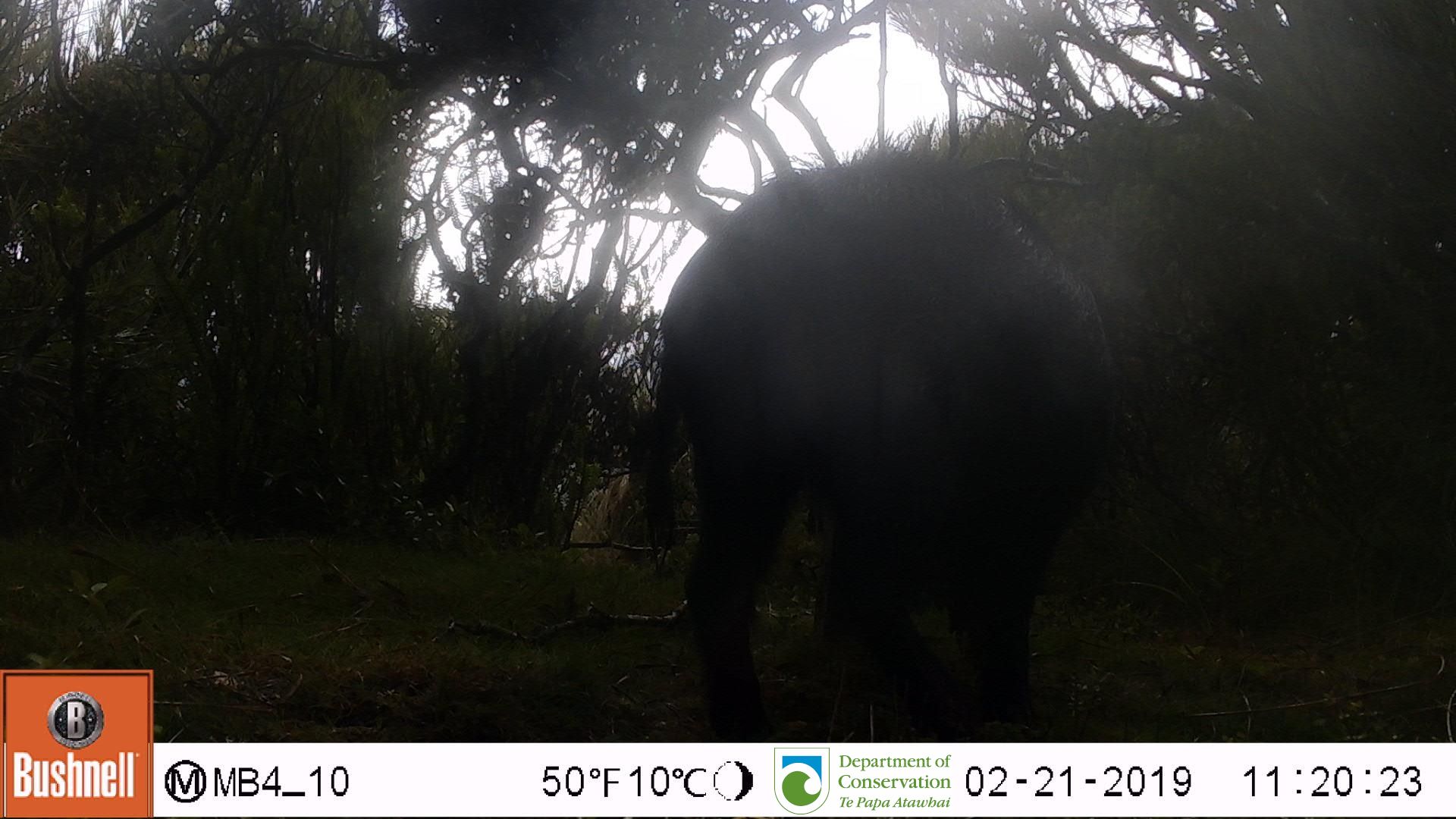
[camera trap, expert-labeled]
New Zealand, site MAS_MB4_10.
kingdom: Animalia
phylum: Chordata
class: Mammalia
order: Artiodactyla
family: Suidae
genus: Sus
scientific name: Sus scrofa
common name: pig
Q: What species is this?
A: Pig (Sus scrofa).